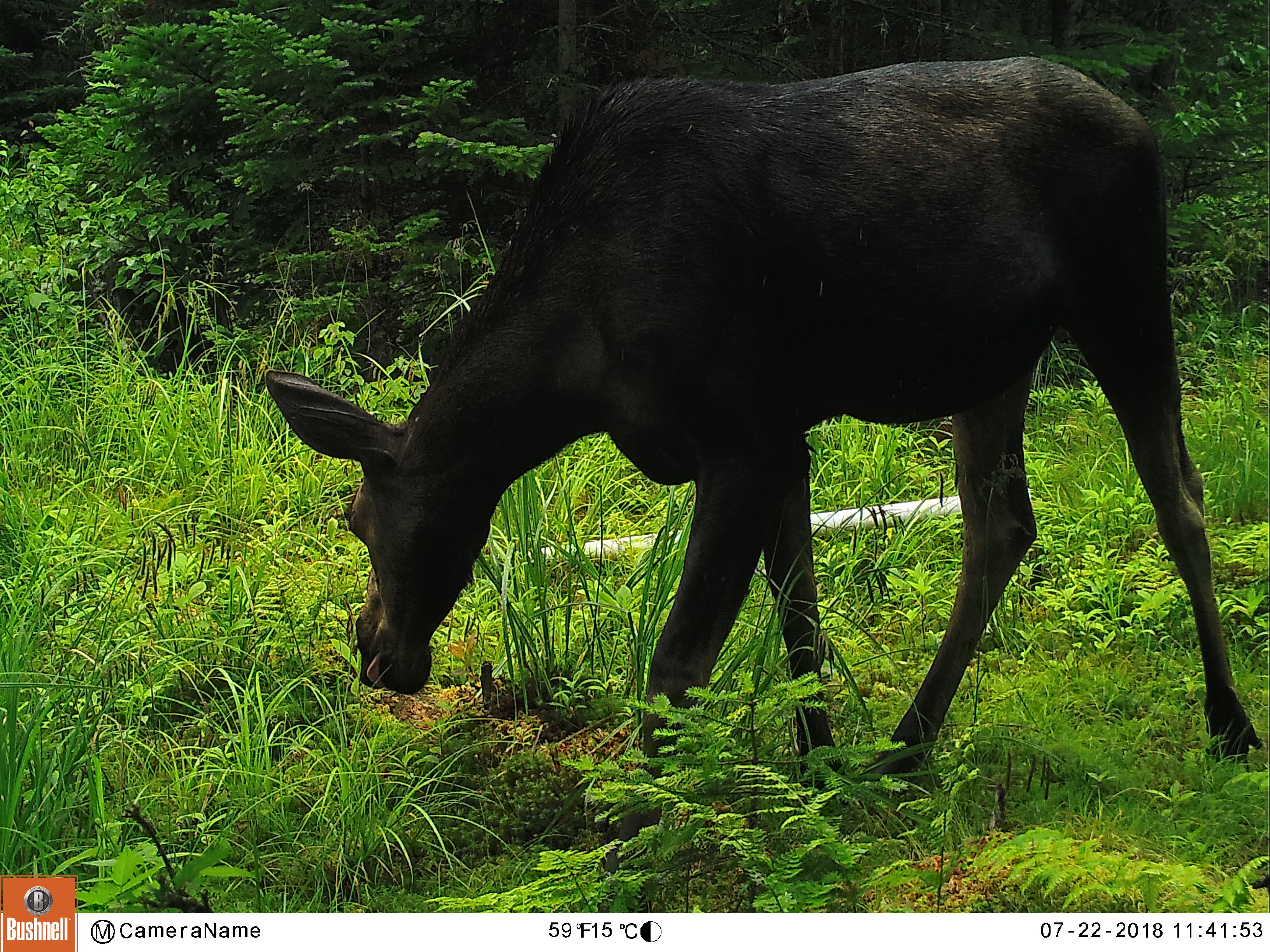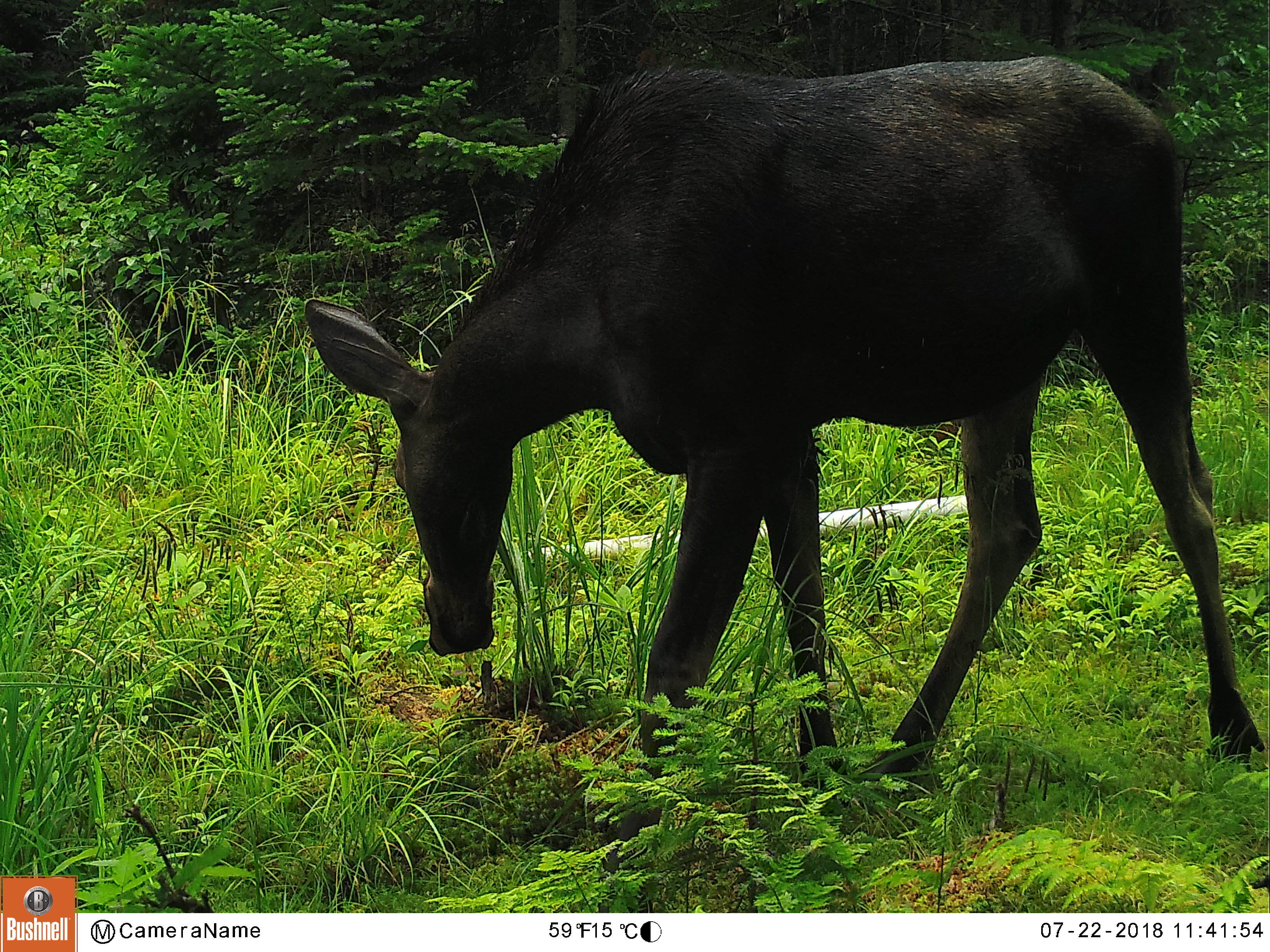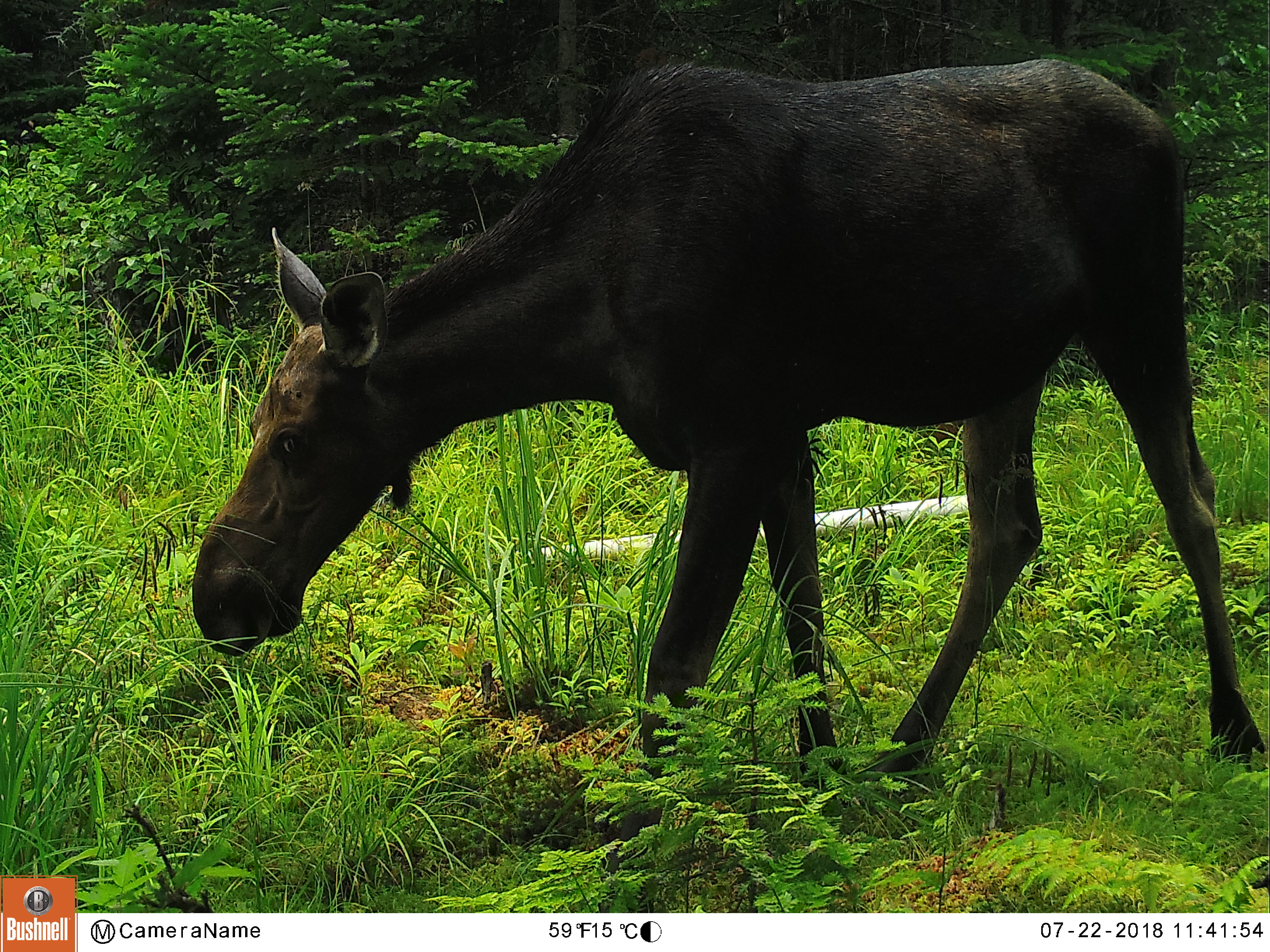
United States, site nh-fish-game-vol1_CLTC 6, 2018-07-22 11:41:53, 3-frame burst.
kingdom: Animalia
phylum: Chordata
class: Mammalia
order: Artiodactyla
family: Cervidae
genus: Alces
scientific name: Alces alces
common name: moose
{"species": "moose (Alces alces)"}